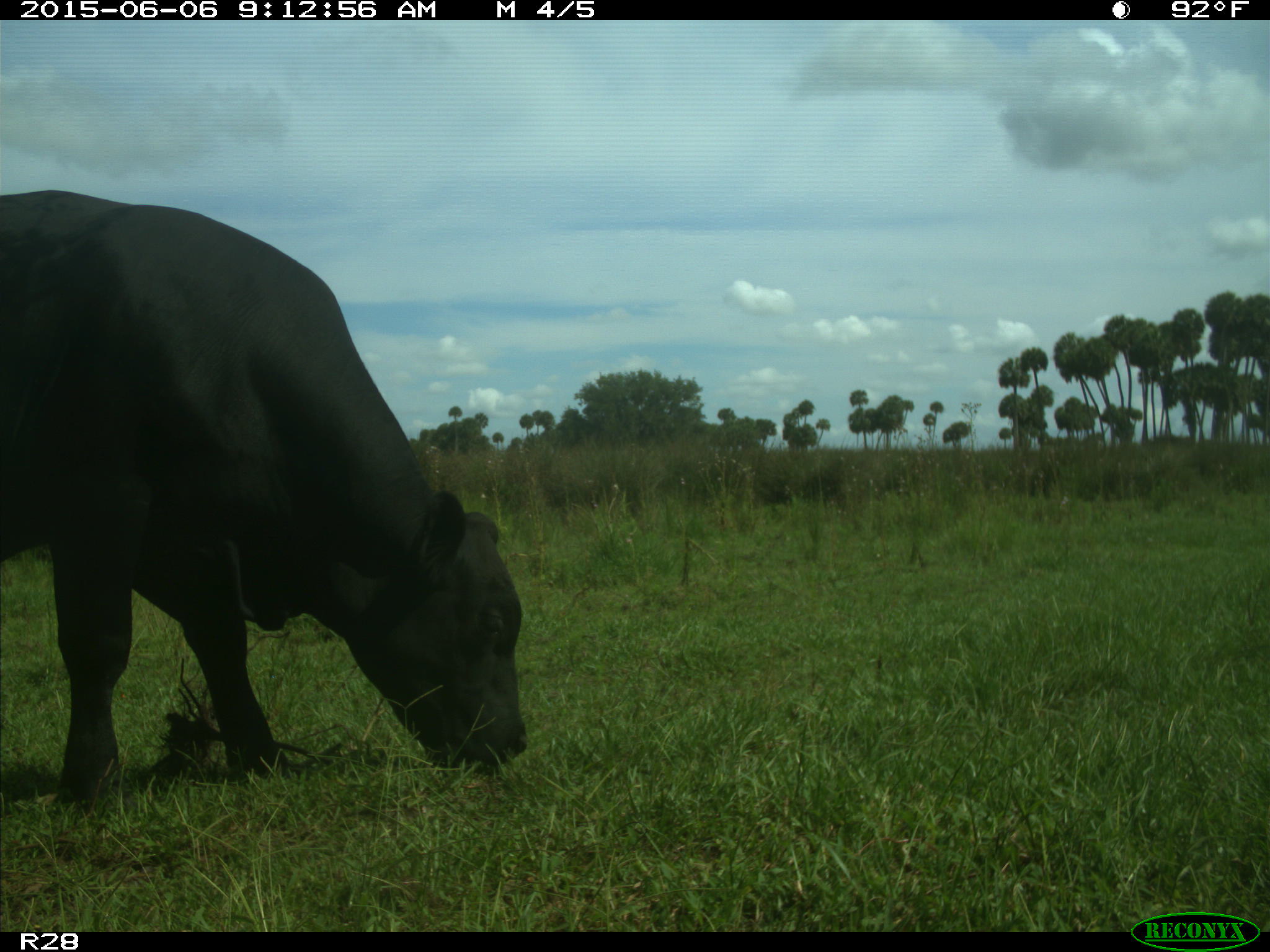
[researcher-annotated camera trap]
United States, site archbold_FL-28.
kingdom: Animalia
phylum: Chordata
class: Mammalia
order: Artiodactyla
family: Bovidae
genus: Bos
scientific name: Bos taurus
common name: domestic cow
Bos taurus (domestic cow).